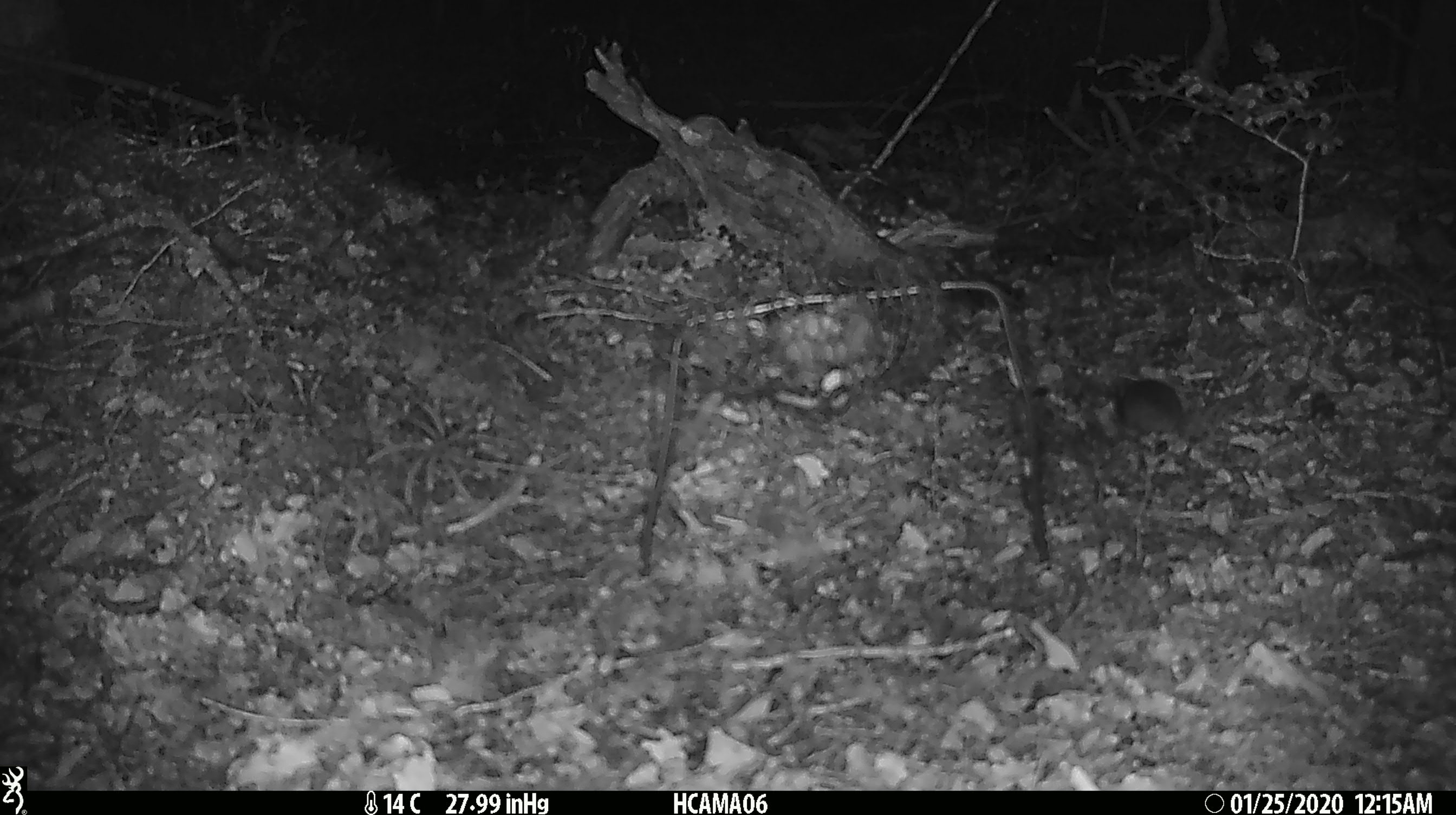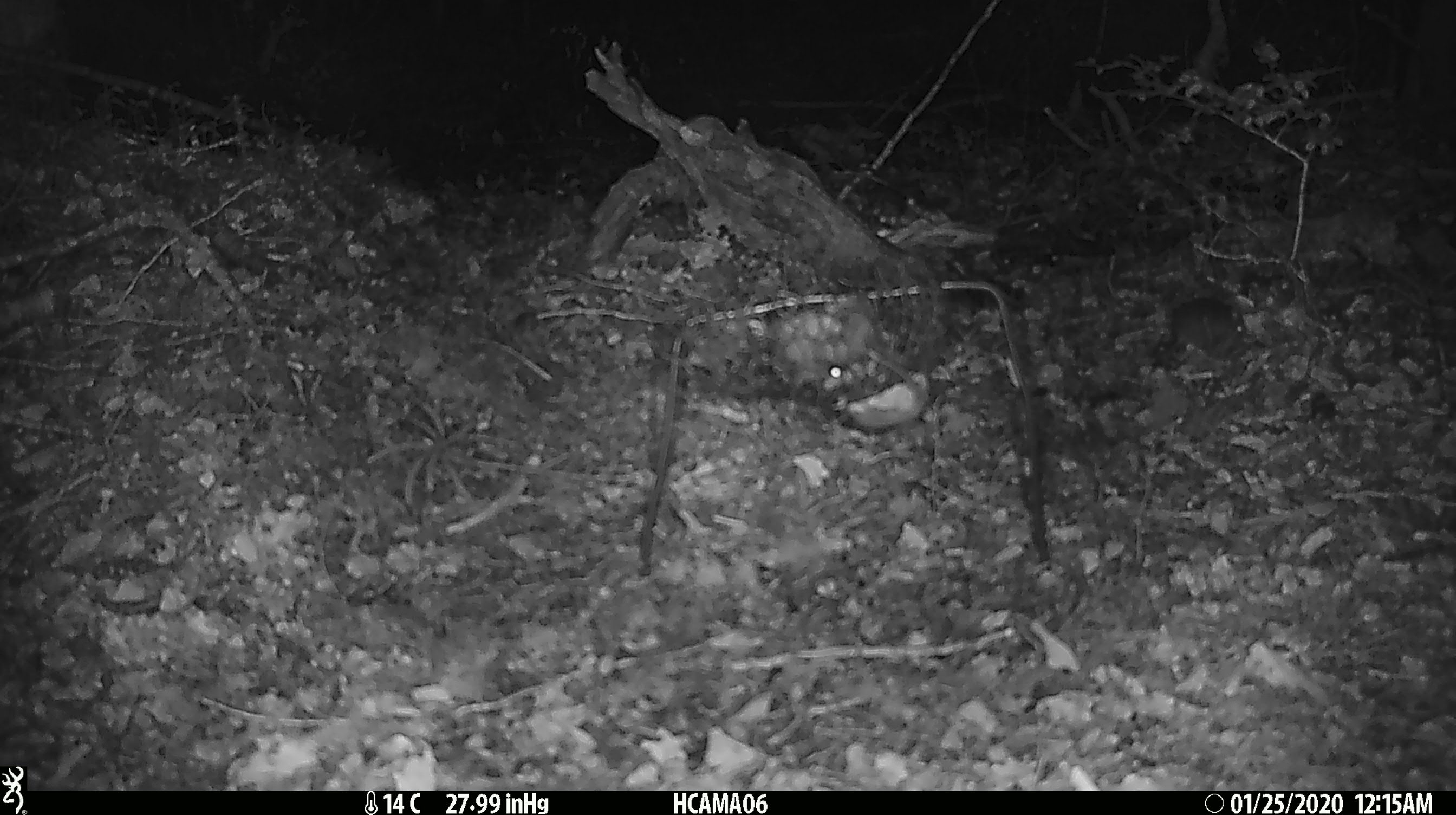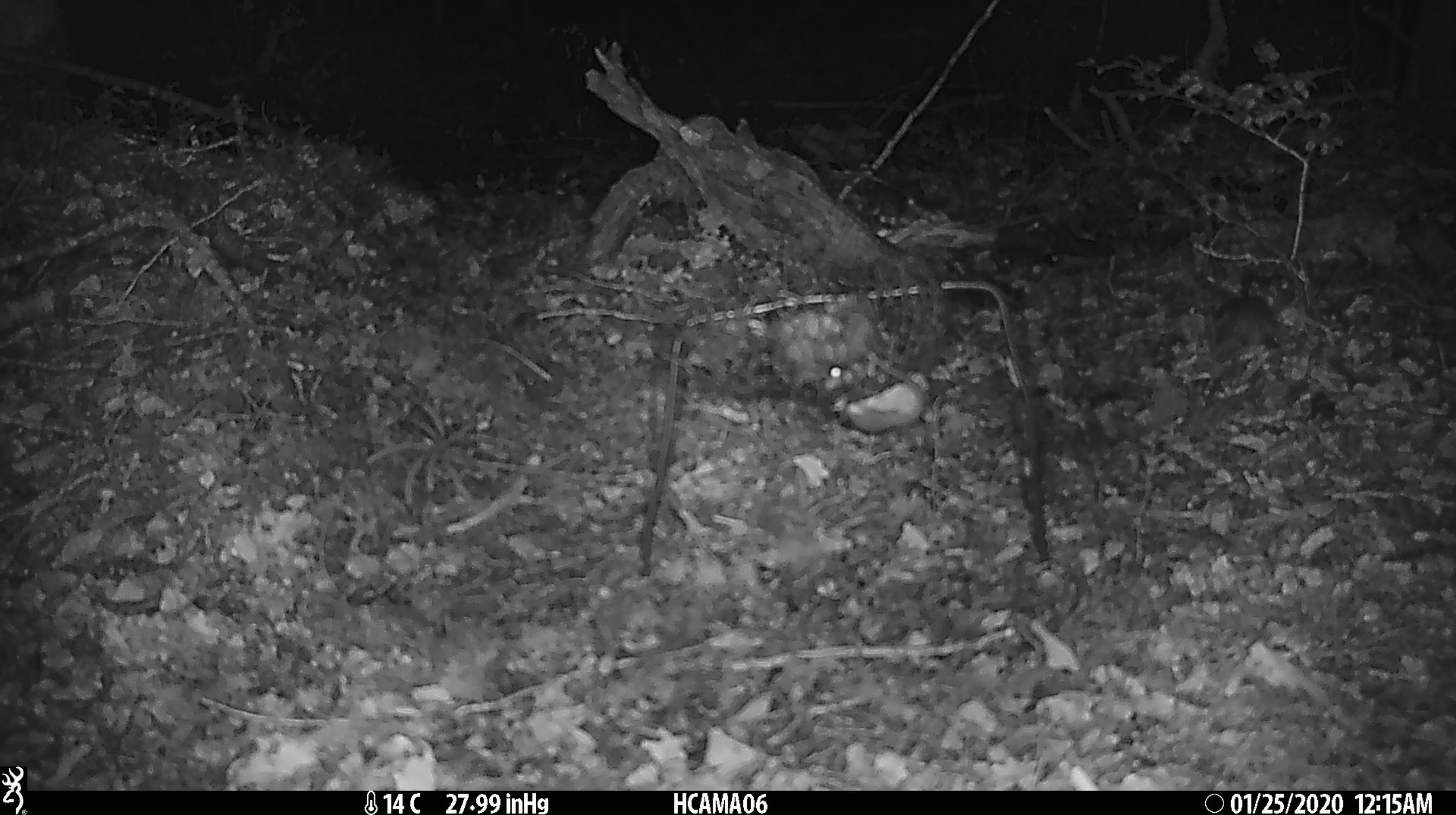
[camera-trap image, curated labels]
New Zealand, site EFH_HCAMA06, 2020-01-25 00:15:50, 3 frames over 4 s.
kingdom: Animalia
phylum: Chordata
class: Mammalia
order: Rodentia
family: Muridae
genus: Mus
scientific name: Mus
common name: mouse